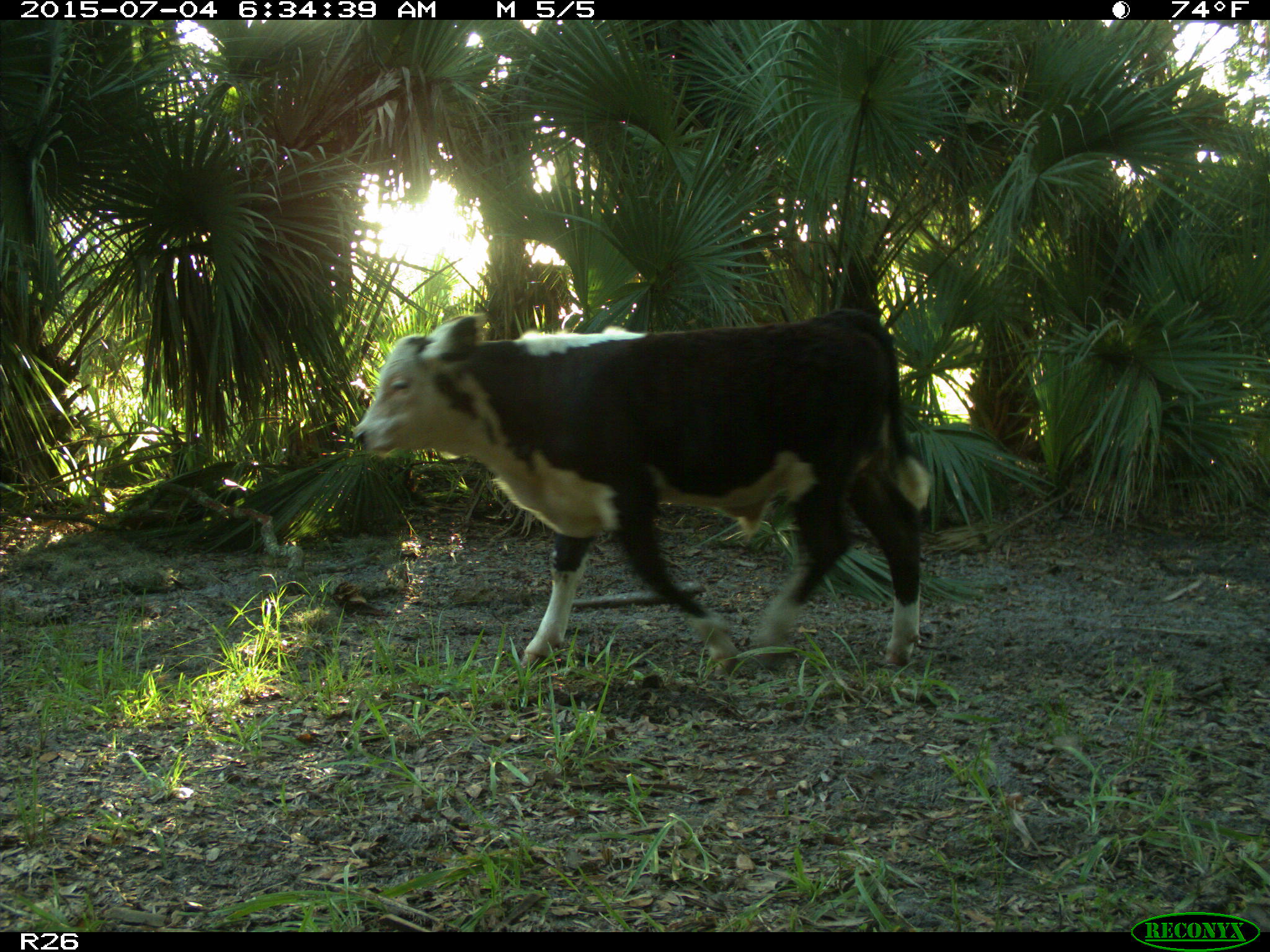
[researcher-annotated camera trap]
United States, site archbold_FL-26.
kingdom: Animalia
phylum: Chordata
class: Mammalia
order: Artiodactyla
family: Bovidae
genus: Bos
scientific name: Bos taurus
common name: domestic cow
Bos taurus (domestic cow).